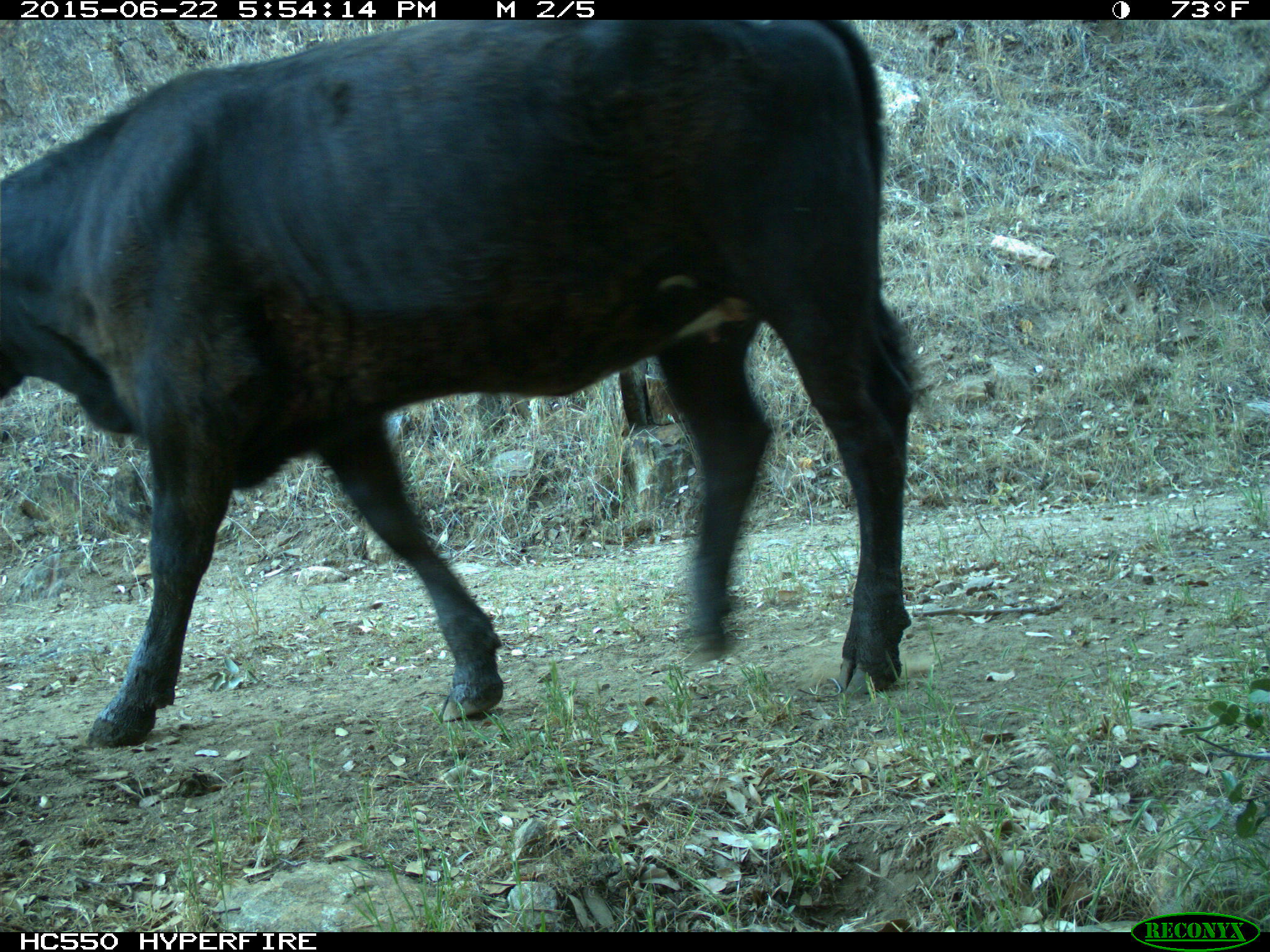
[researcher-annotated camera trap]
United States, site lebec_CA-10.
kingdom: Animalia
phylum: Chordata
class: Mammalia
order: Artiodactyla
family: Bovidae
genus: Bos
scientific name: Bos taurus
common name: domestic cow